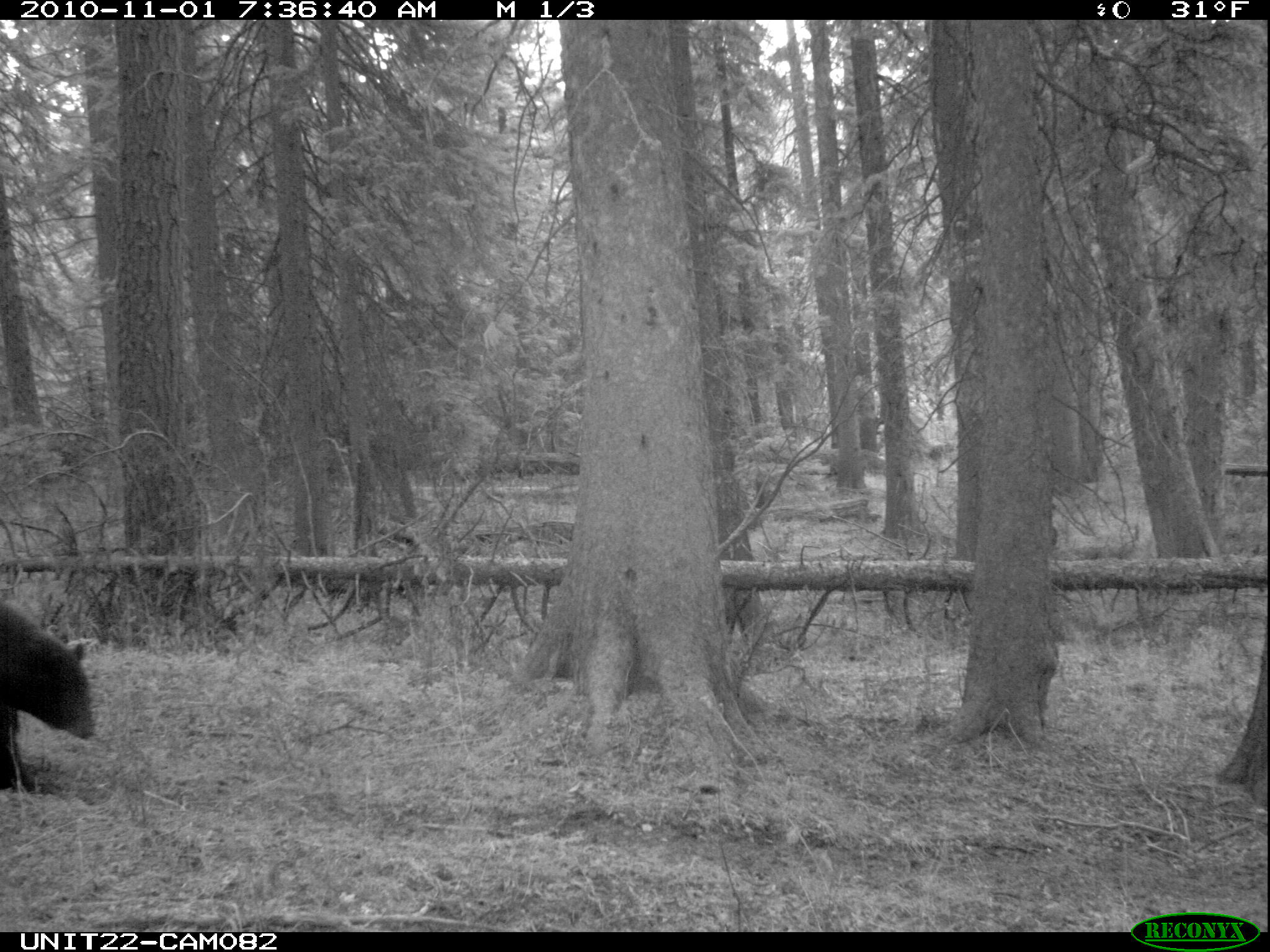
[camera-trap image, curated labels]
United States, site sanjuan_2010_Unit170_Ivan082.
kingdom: Animalia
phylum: Chordata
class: Mammalia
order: Carnivora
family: Ursidae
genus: Ursus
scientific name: Ursus americanus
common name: american black bear